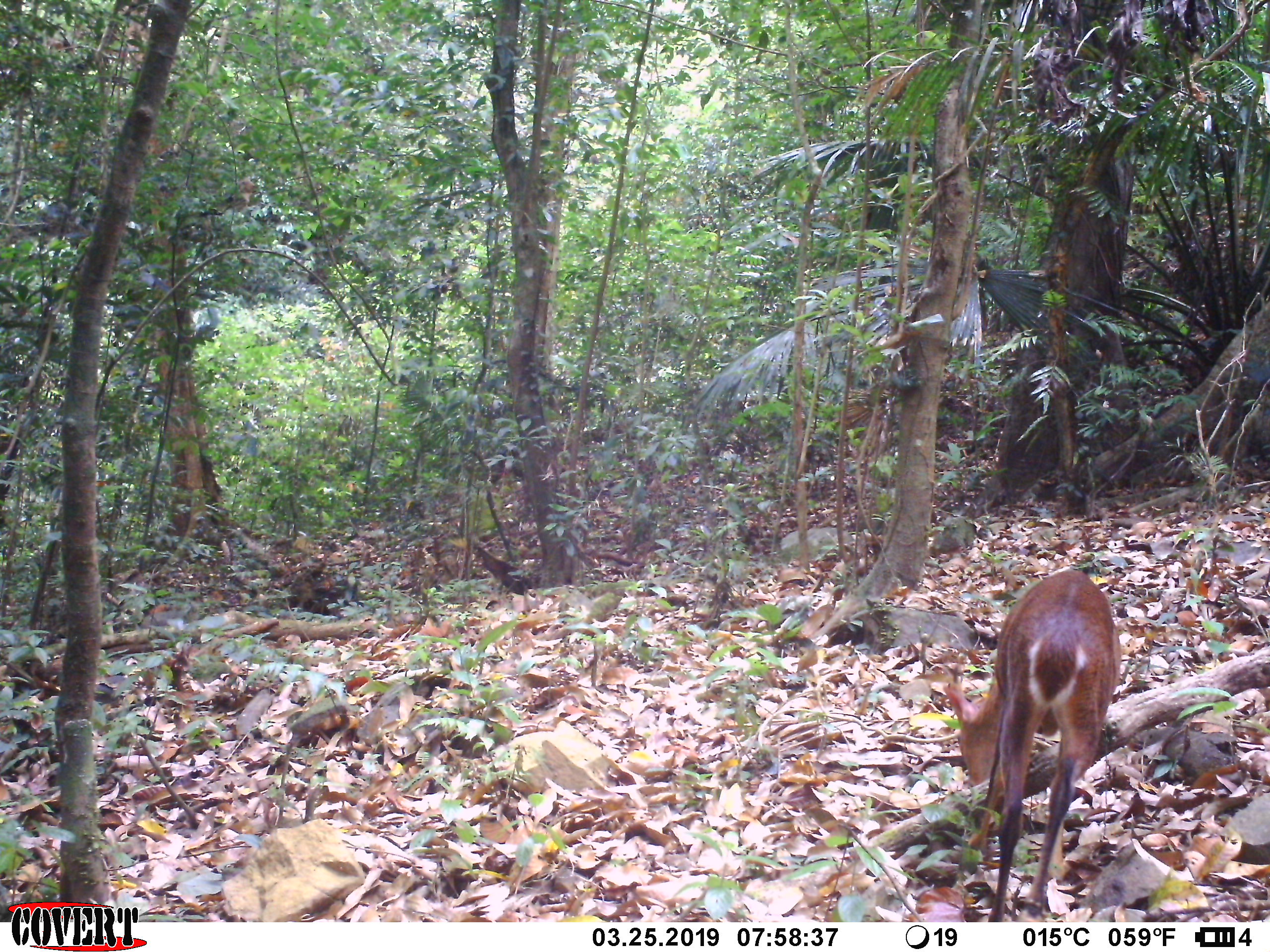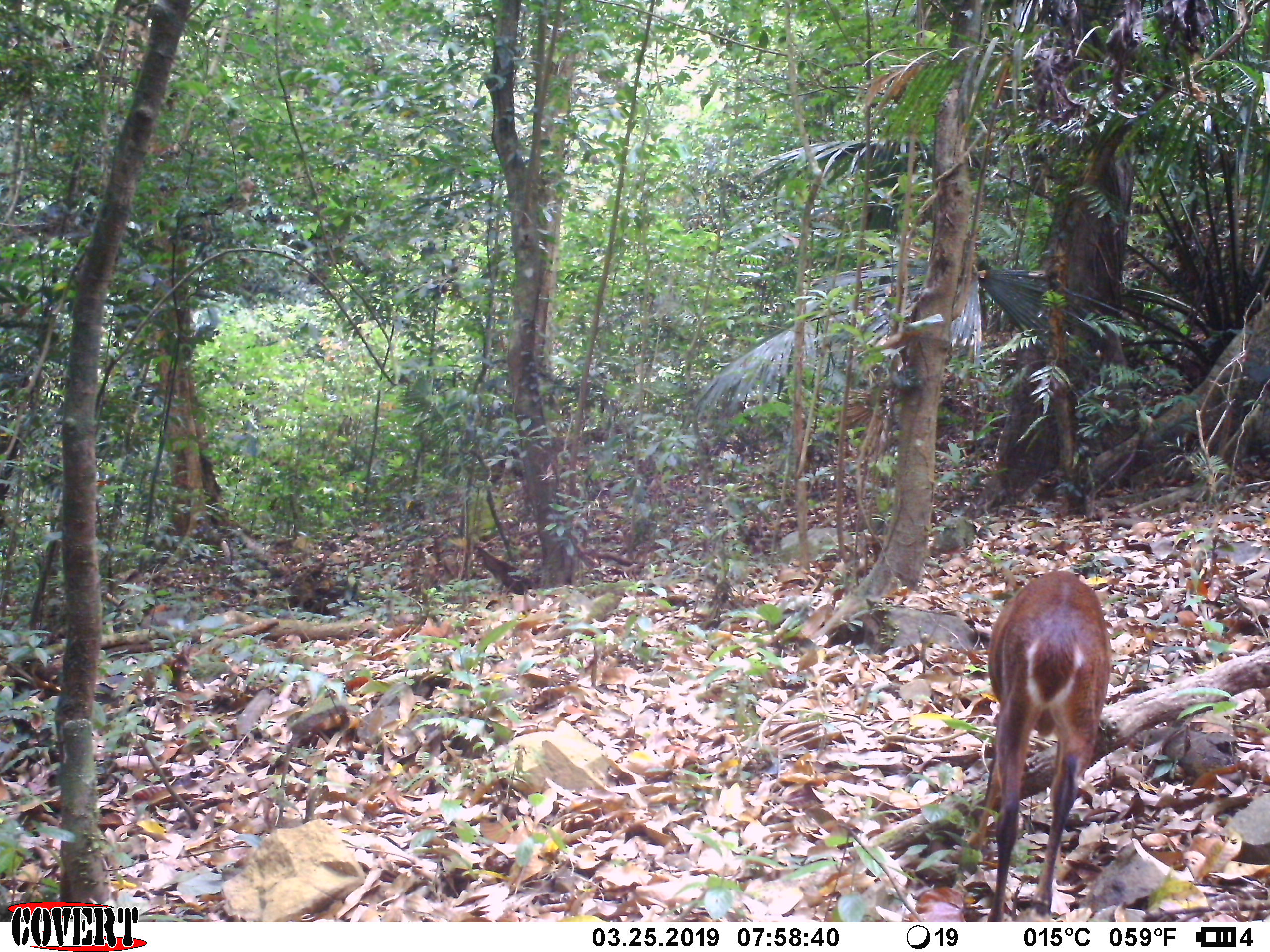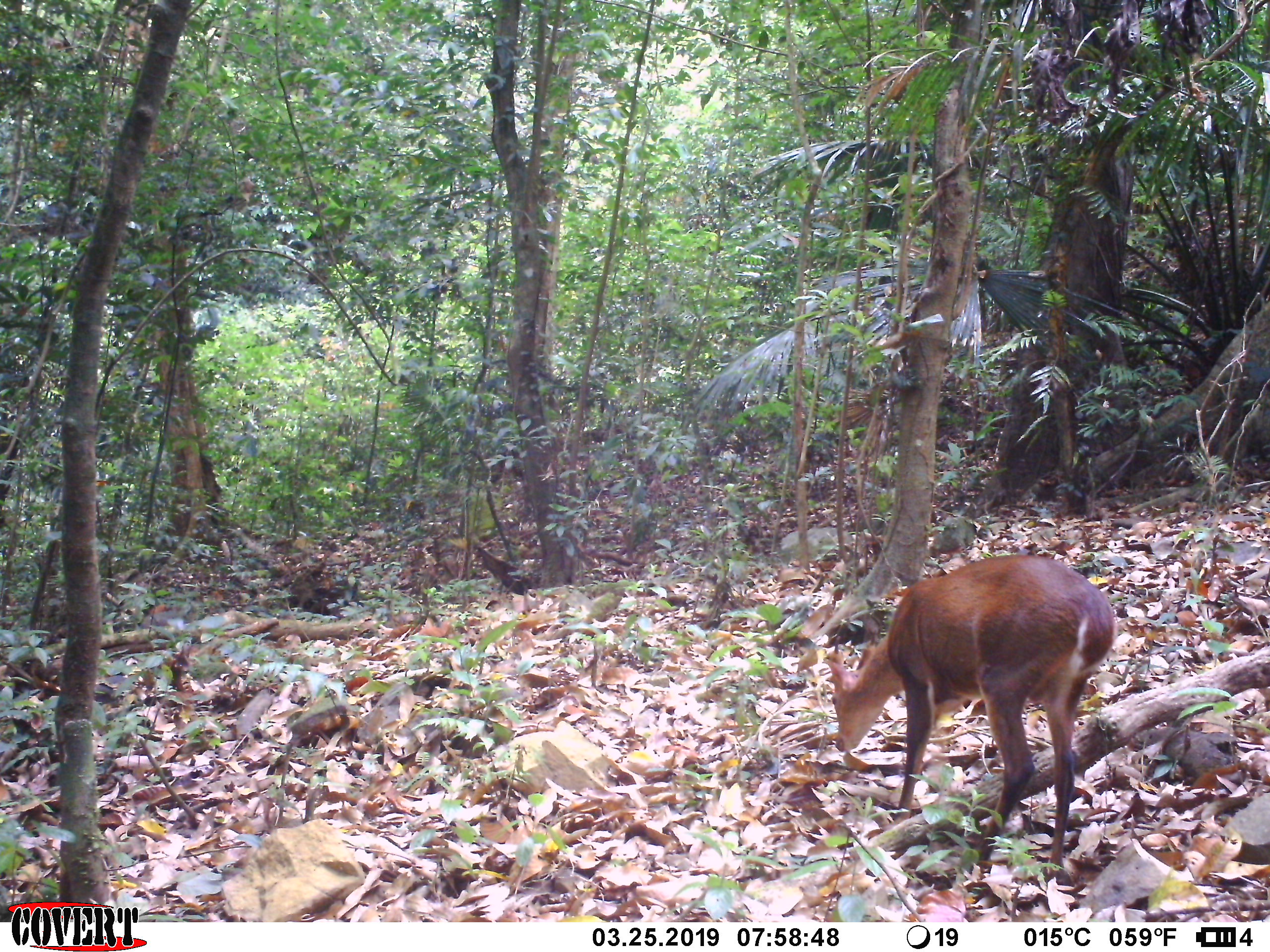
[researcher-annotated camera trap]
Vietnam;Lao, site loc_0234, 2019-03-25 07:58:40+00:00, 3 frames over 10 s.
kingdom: Animalia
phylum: Chordata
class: Mammalia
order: Artiodactyla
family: Cervidae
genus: Muntiacus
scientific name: Muntiacus vuquangensis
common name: large-antlered muntjac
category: large antlered muntjac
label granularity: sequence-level